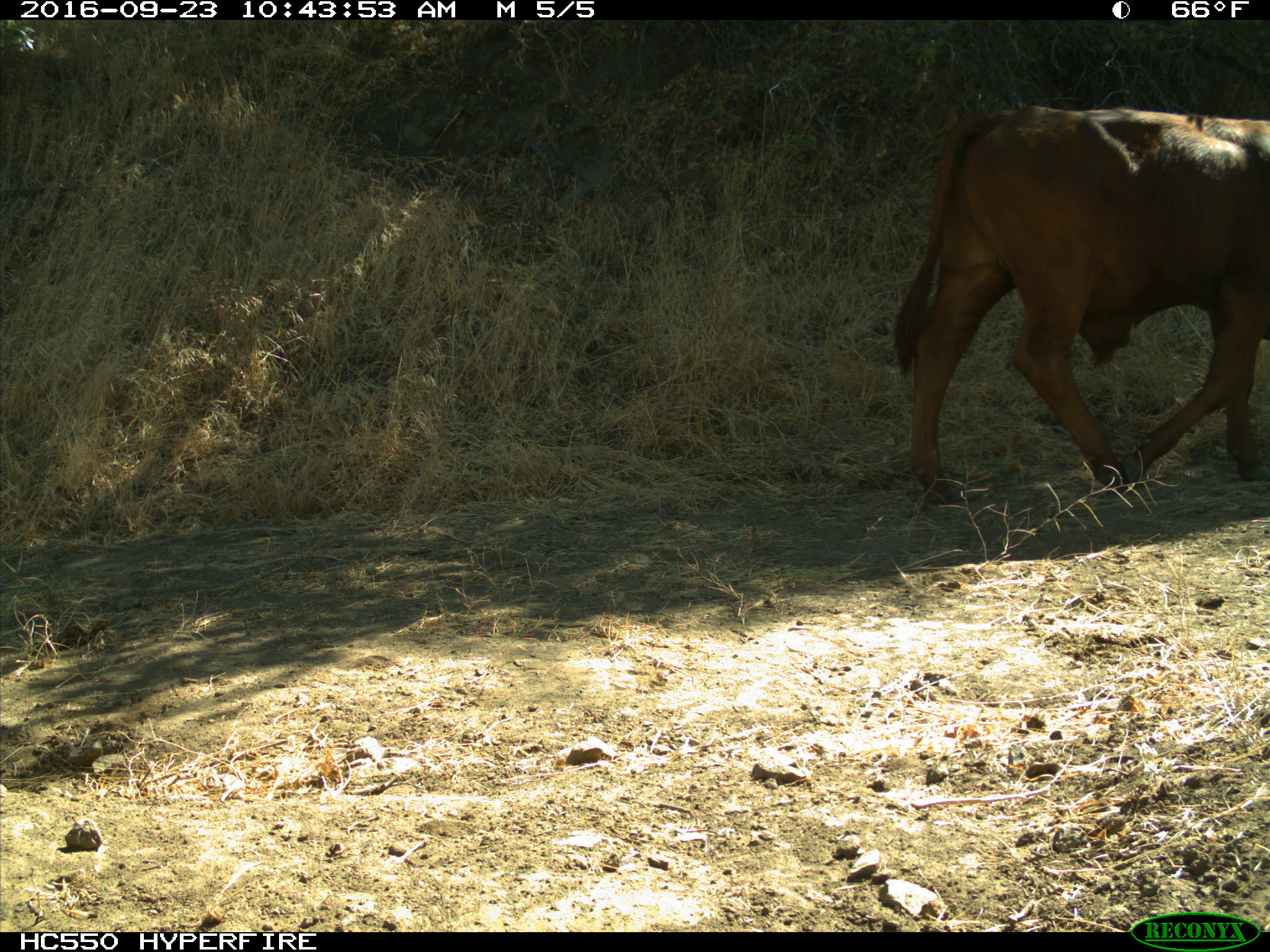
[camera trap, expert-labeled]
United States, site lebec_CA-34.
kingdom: Animalia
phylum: Chordata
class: Mammalia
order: Artiodactyla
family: Bovidae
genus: Bos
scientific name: Bos taurus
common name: domestic cow